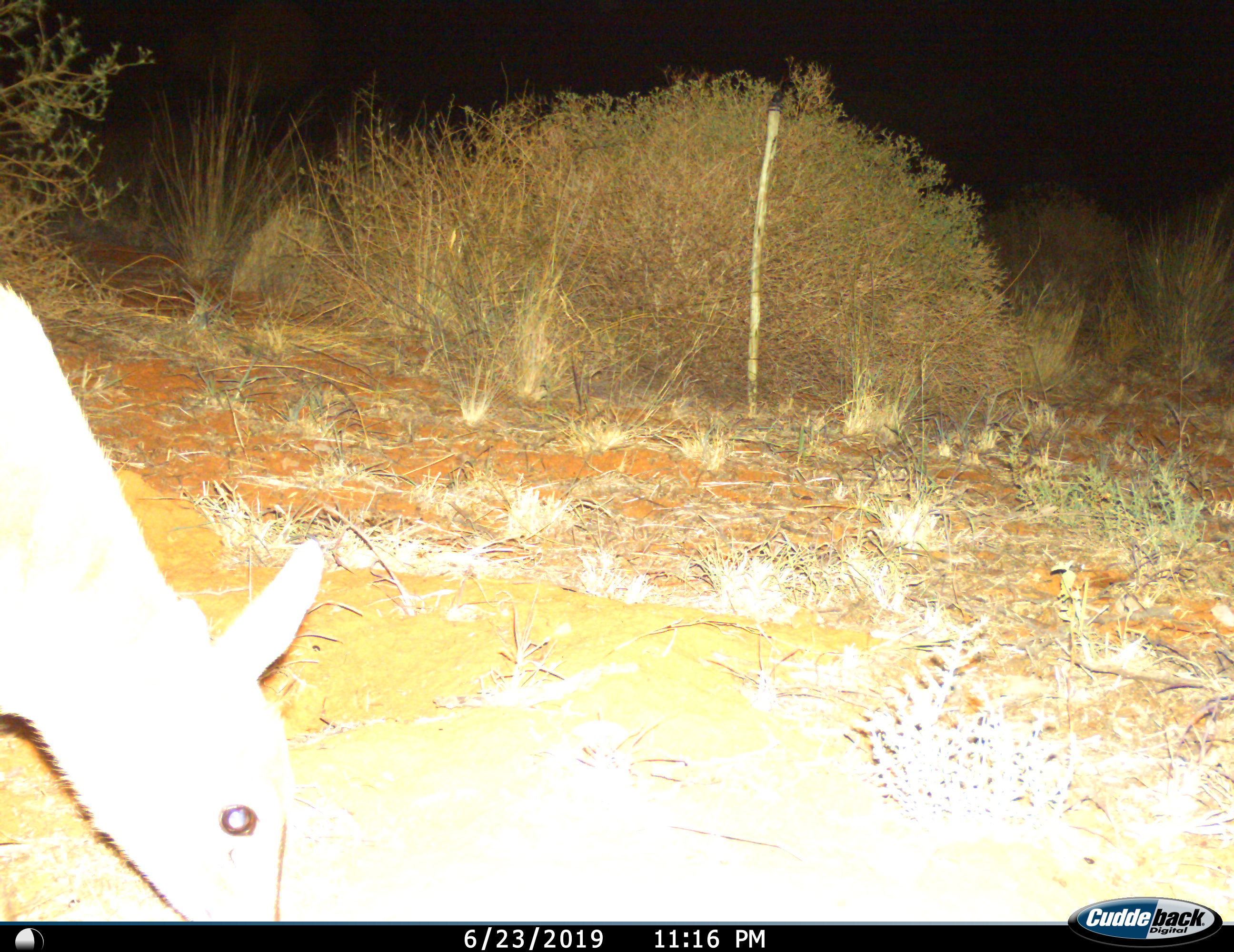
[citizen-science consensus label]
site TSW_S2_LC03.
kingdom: Animalia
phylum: Chordata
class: Mammalia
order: Artiodactyla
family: Bovidae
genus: Sylvicapra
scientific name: Sylvicapra grimmia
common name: common duiker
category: duikercommongrey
Duikercommongrey (common duiker) (Sylvicapra grimmia), count 1. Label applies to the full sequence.